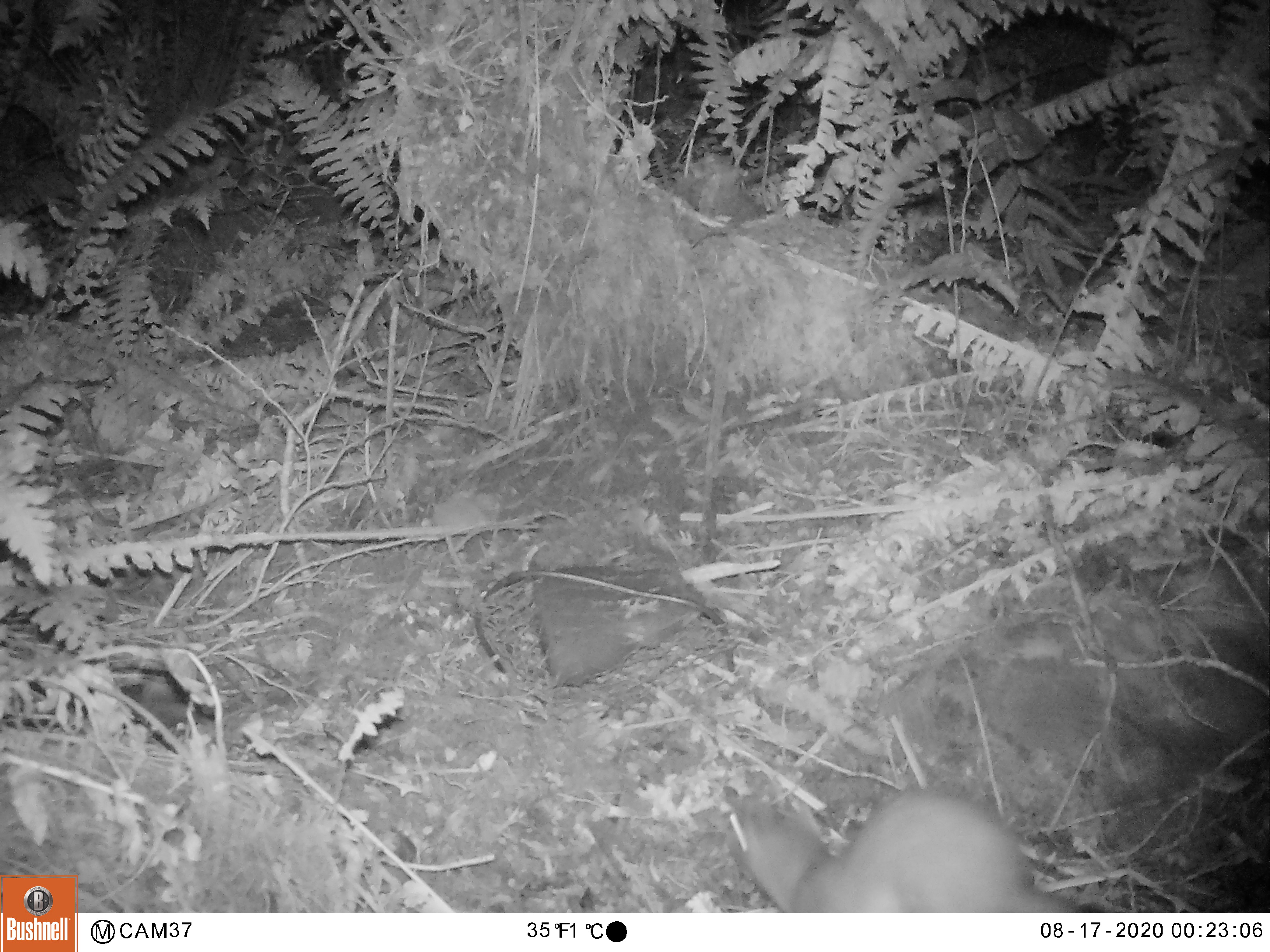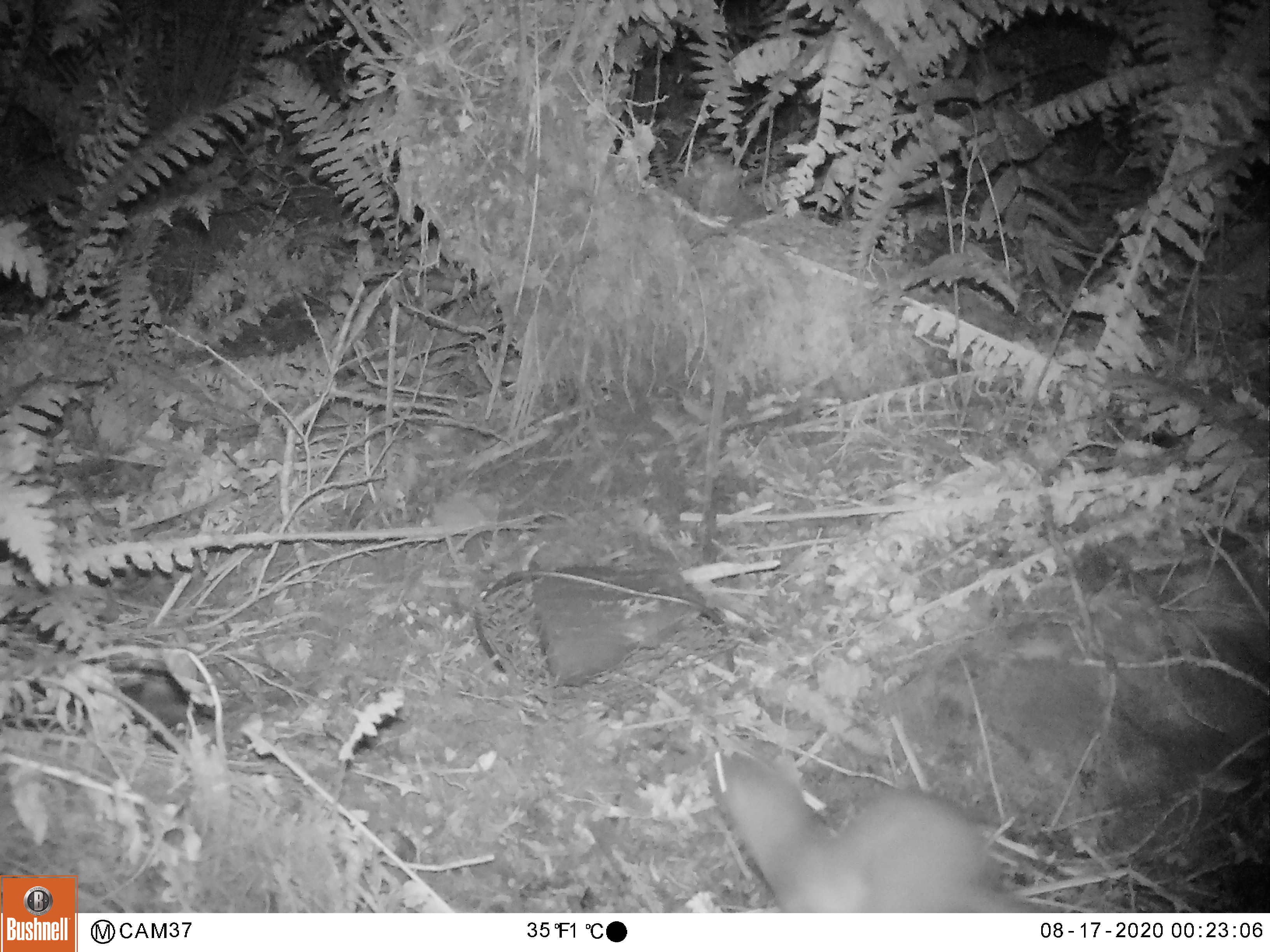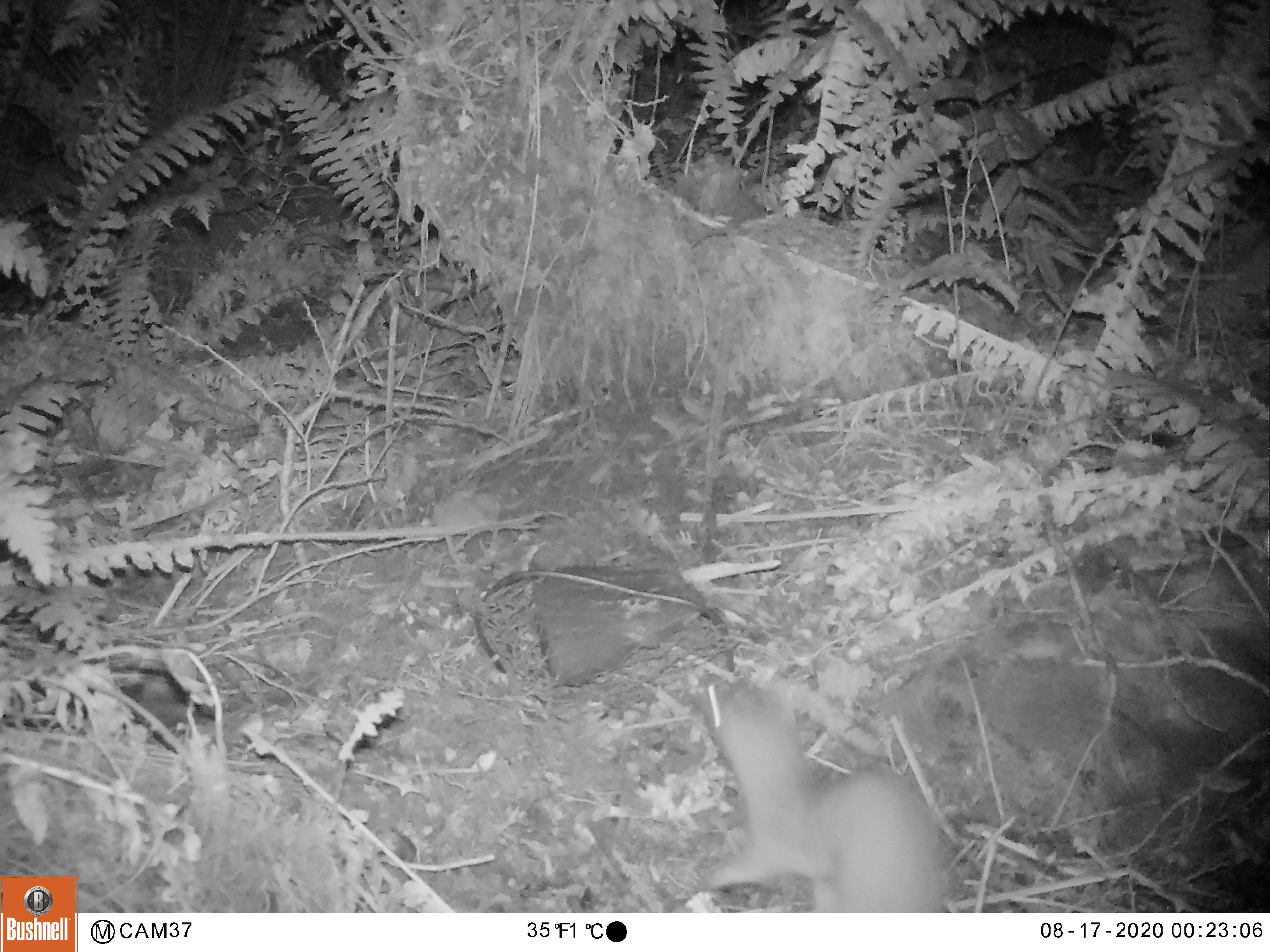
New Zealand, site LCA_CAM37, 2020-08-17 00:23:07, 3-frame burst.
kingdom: Animalia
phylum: Chordata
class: Mammalia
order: Carnivora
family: Mustelidae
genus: Mustela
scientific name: Mustela erminea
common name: stoat